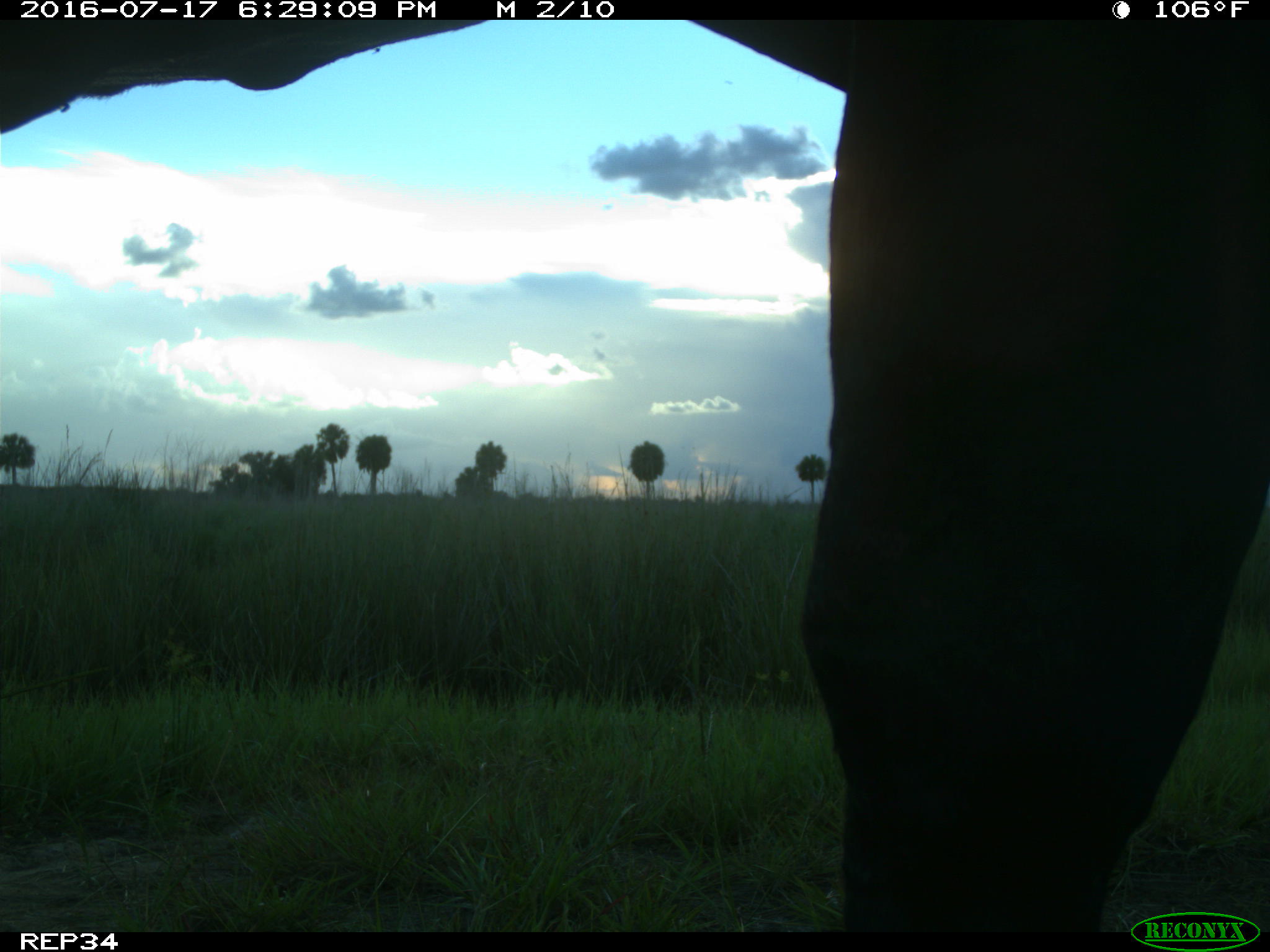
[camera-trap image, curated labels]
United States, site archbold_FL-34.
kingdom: Animalia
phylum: Chordata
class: Mammalia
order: Artiodactyla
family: Bovidae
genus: Bos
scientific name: Bos taurus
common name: domestic cow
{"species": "Bos taurus (domestic cow)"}